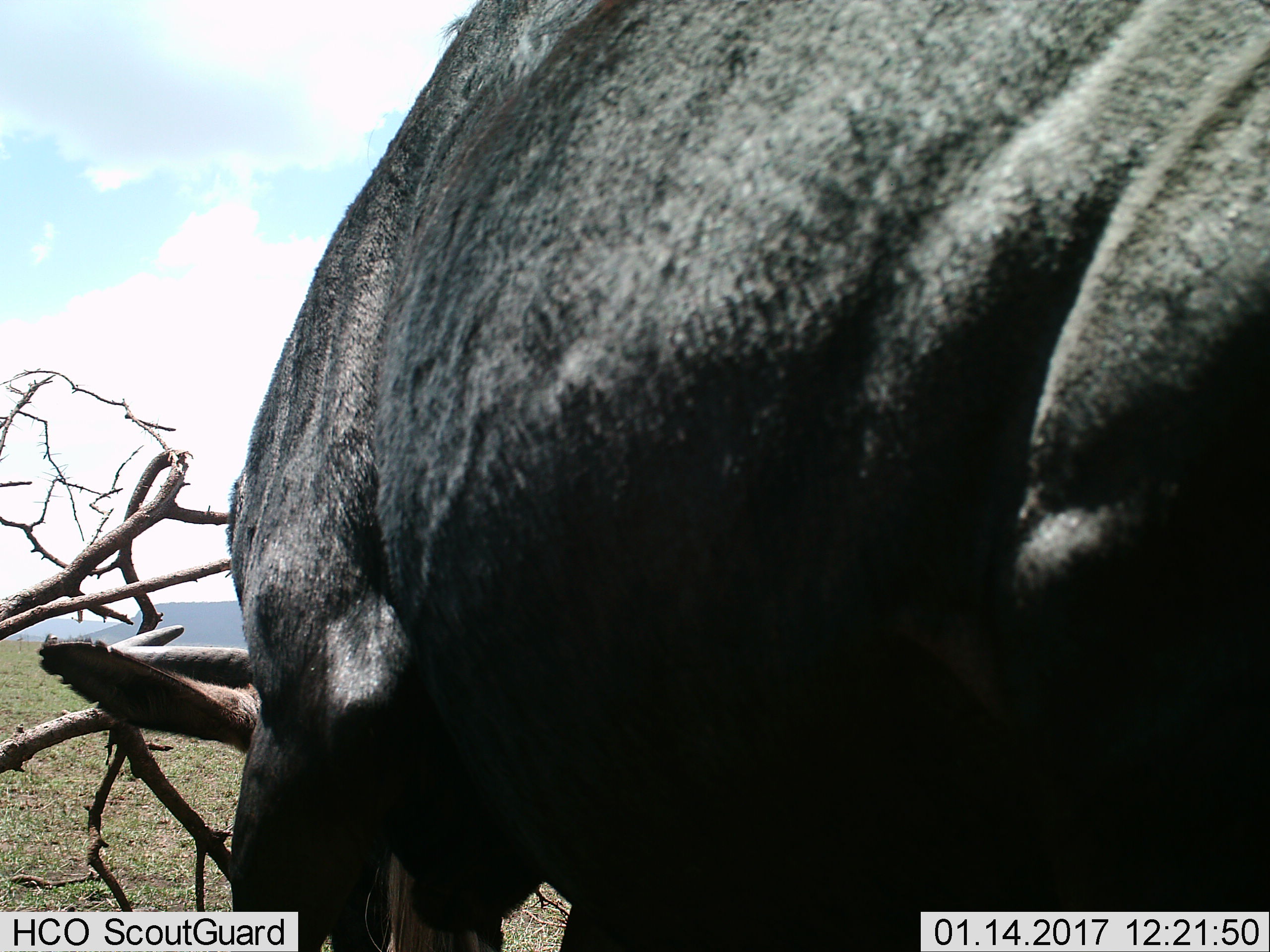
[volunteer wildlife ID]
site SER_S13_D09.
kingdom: Animalia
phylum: Chordata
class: Mammalia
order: Artiodactyla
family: Bovidae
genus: Connochaetes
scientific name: Connochaetes taurinus taurinus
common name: blue wildebeest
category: wildebeestblue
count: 1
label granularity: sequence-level